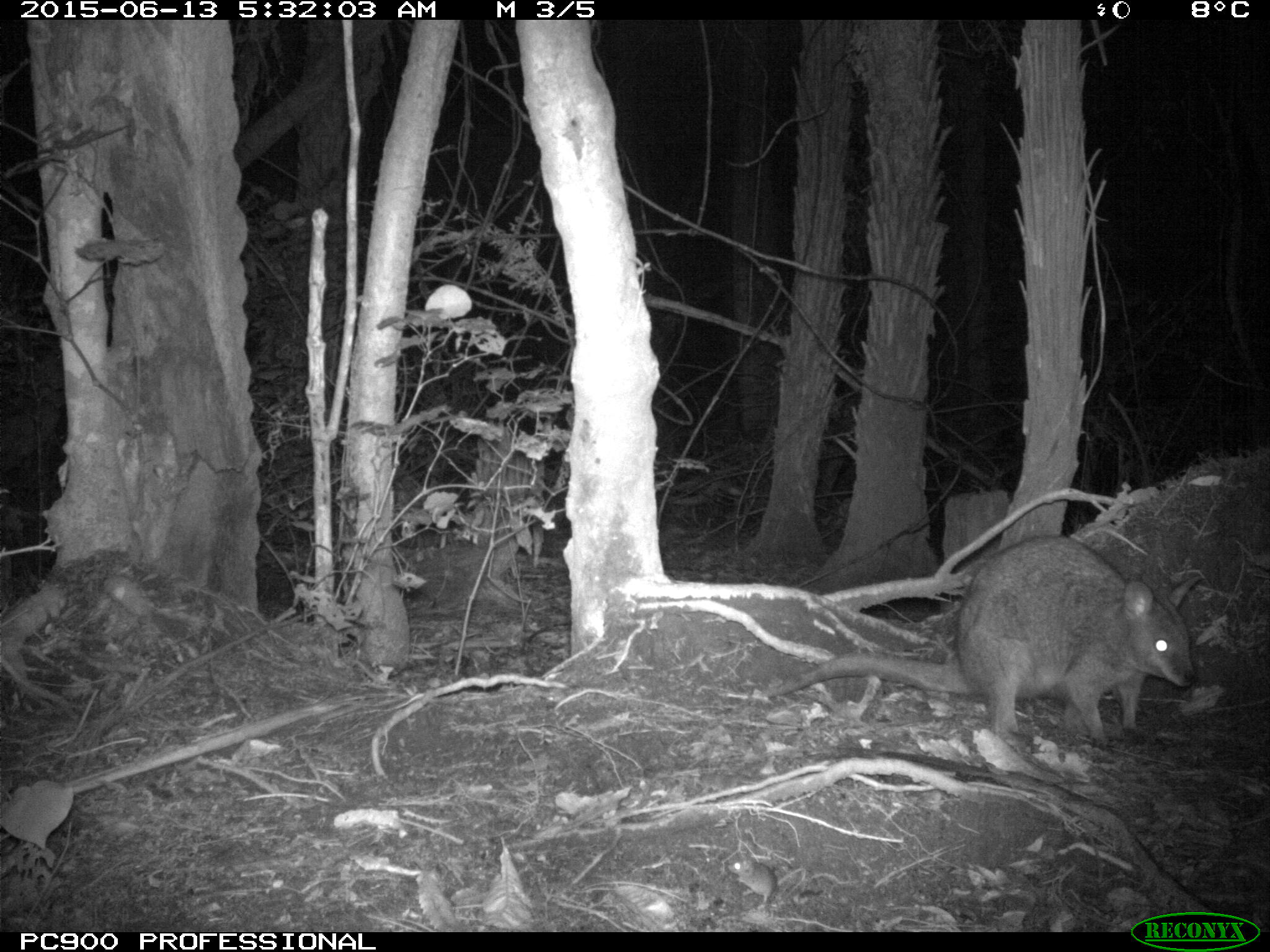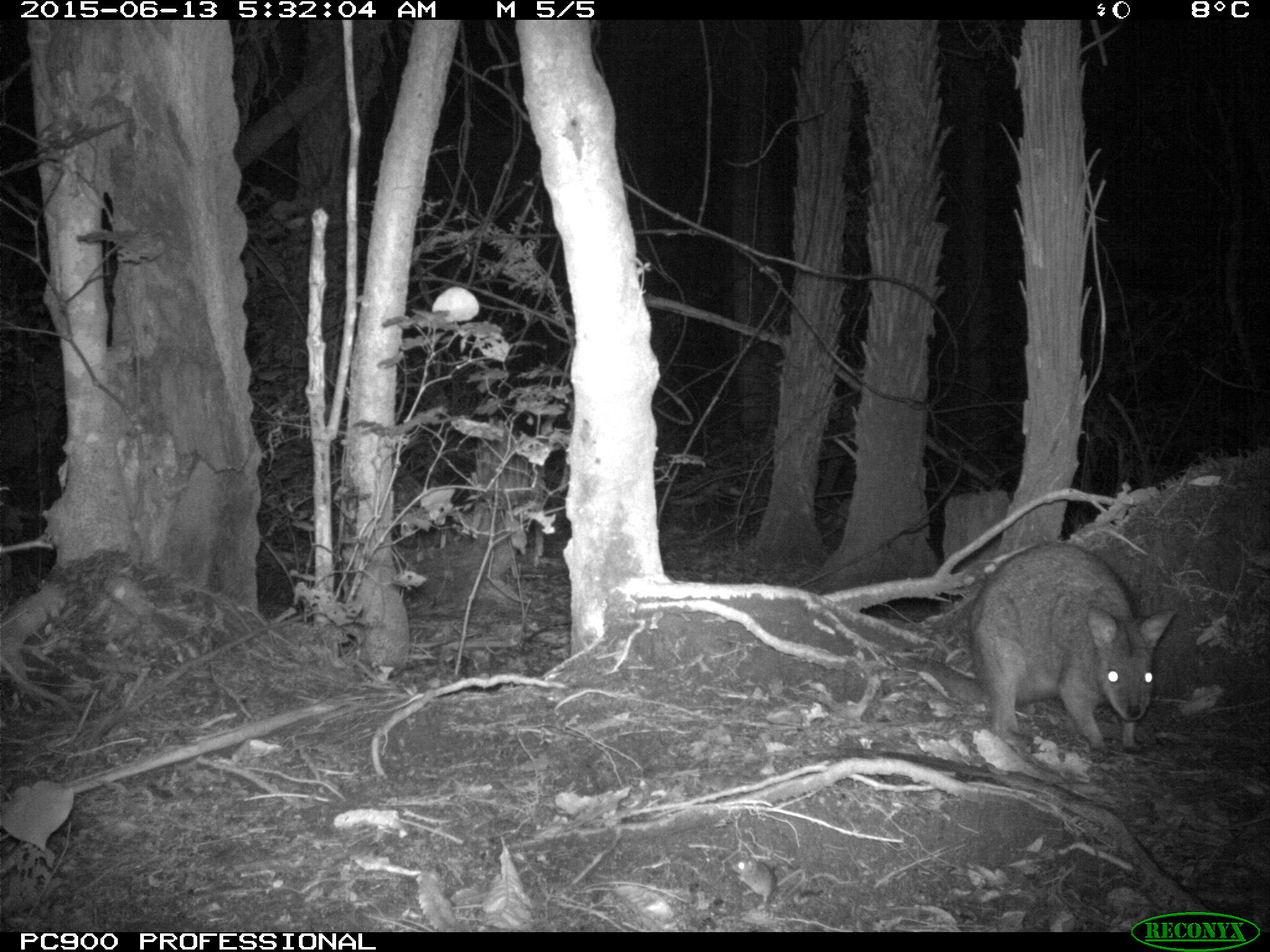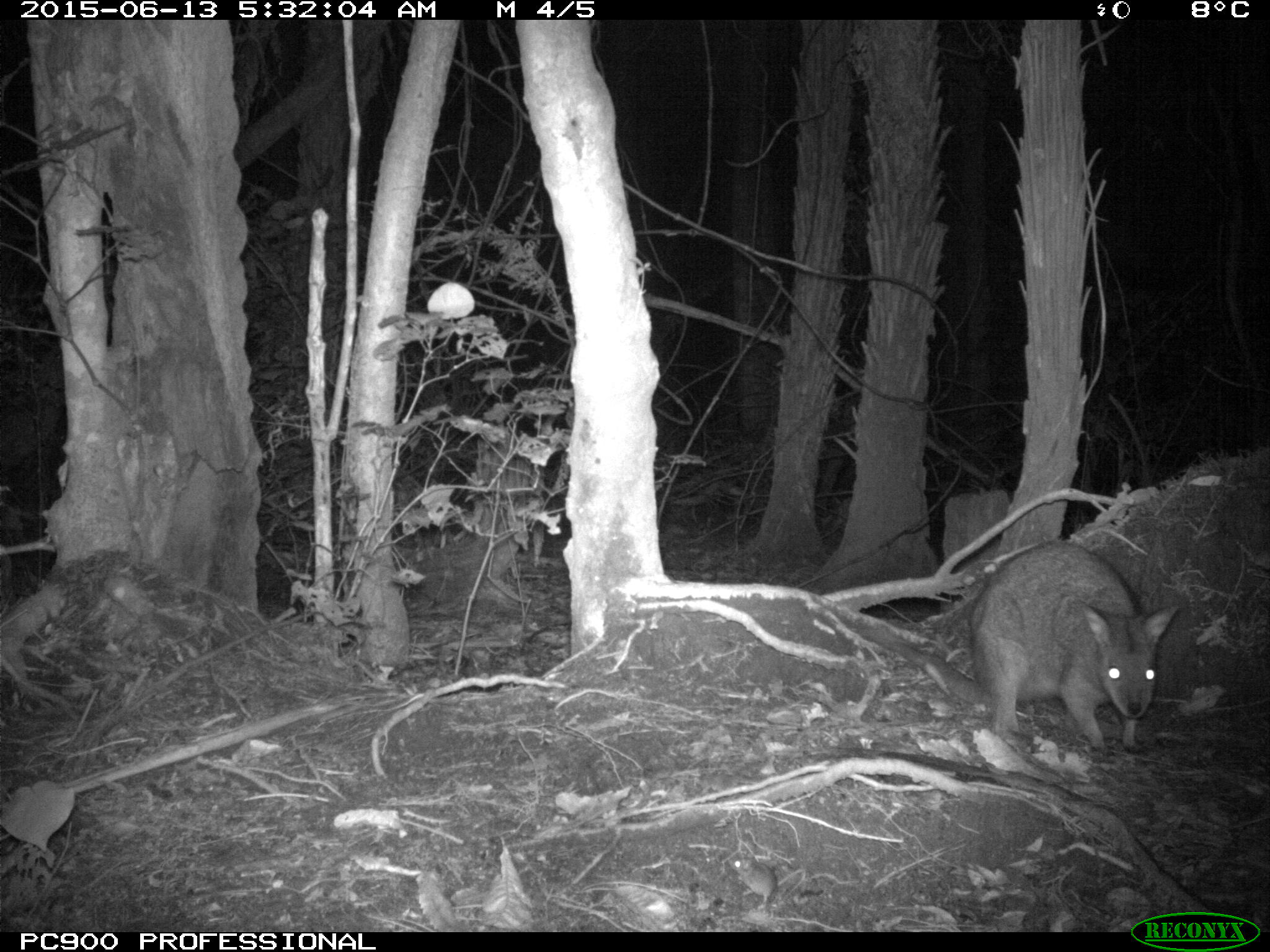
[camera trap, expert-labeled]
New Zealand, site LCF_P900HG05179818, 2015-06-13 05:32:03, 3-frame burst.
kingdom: Animalia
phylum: Chordata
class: Mammalia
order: Diprotodontia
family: Macropodidae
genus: Notamacropus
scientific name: Notamacropus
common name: wallaby